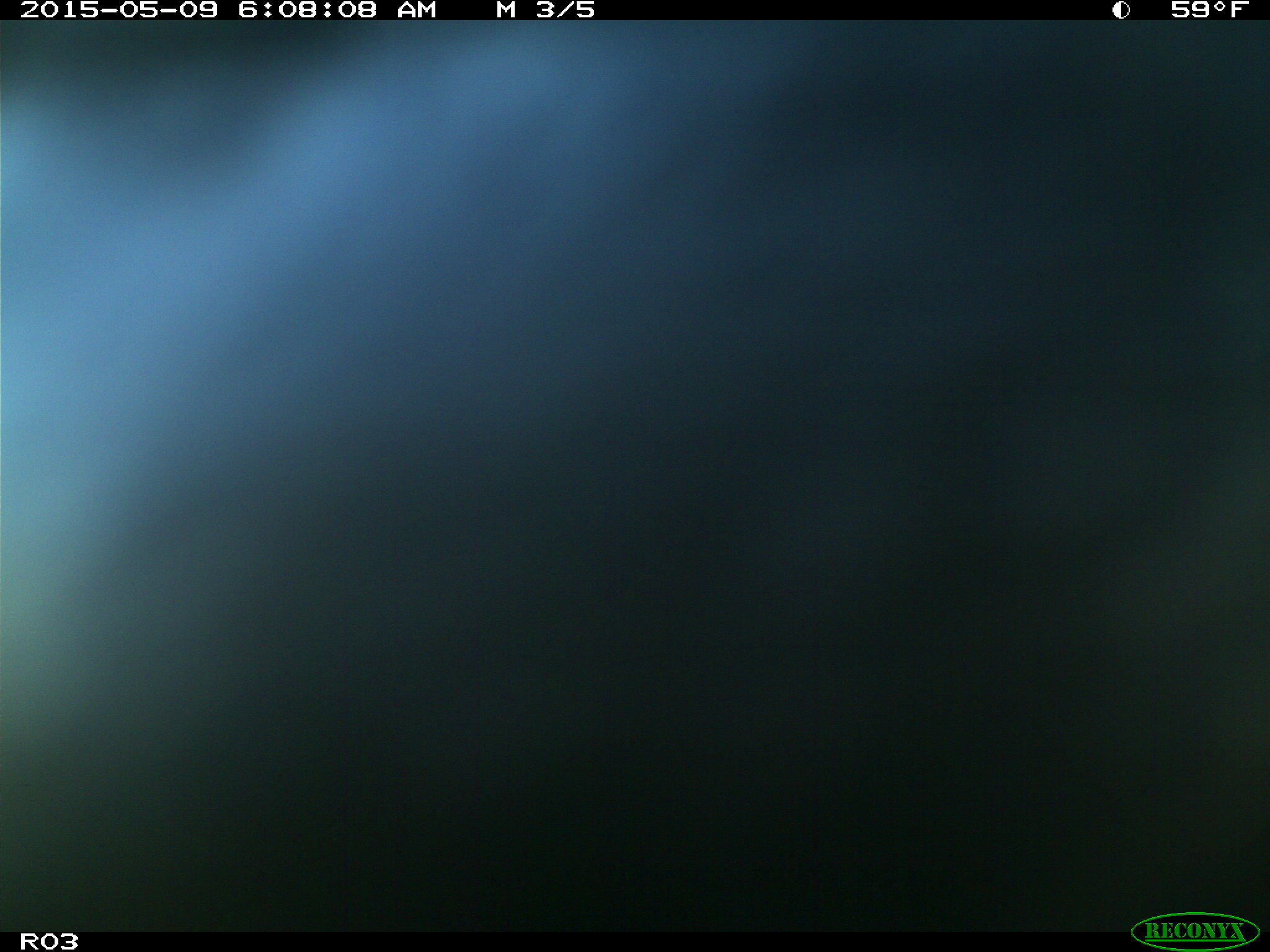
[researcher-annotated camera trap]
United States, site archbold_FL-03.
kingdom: Animalia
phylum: Chordata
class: Mammalia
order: Artiodactyla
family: Bovidae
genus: Bos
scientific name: Bos taurus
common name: domestic cow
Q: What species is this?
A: Bos taurus (domestic cow).